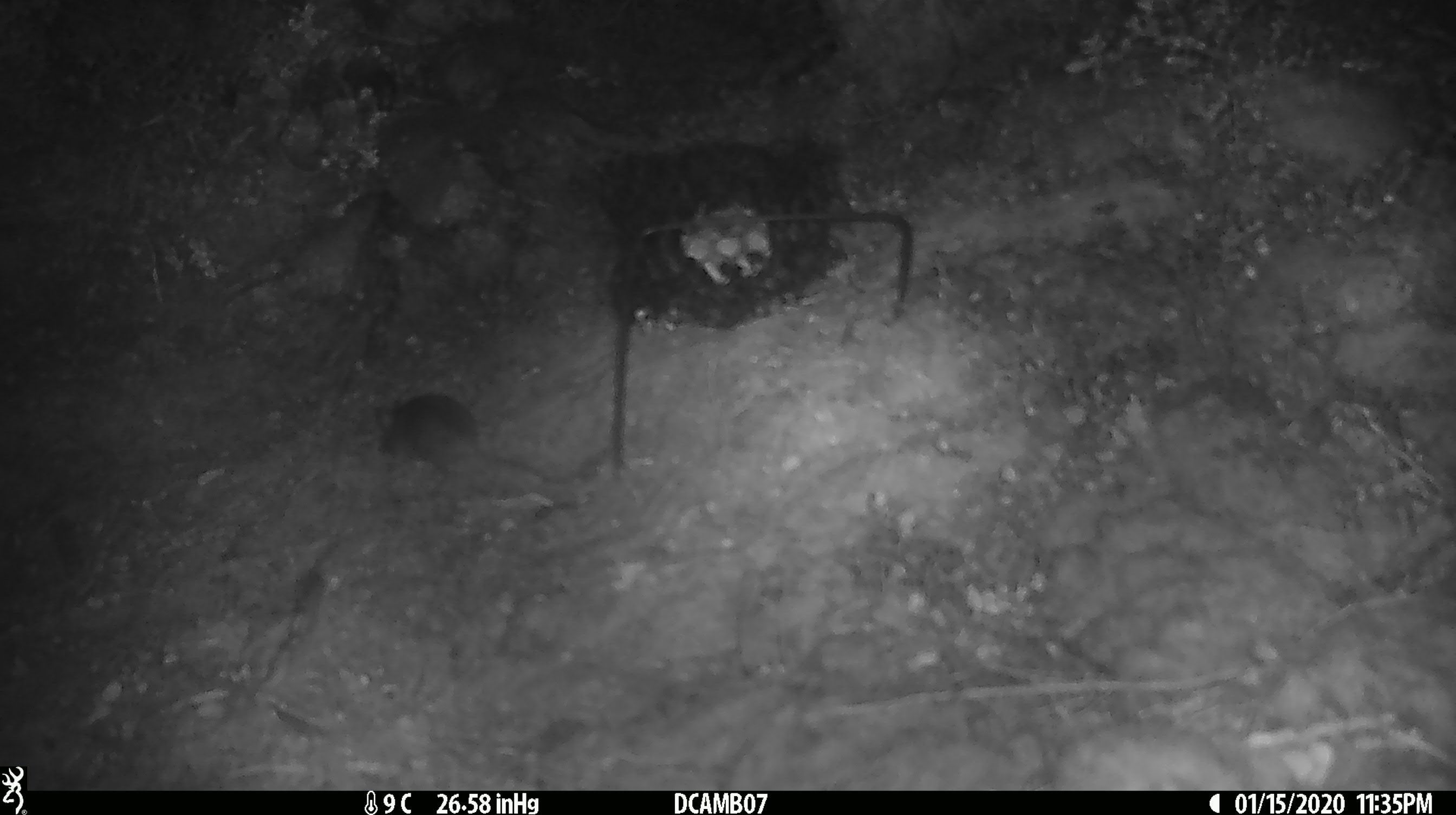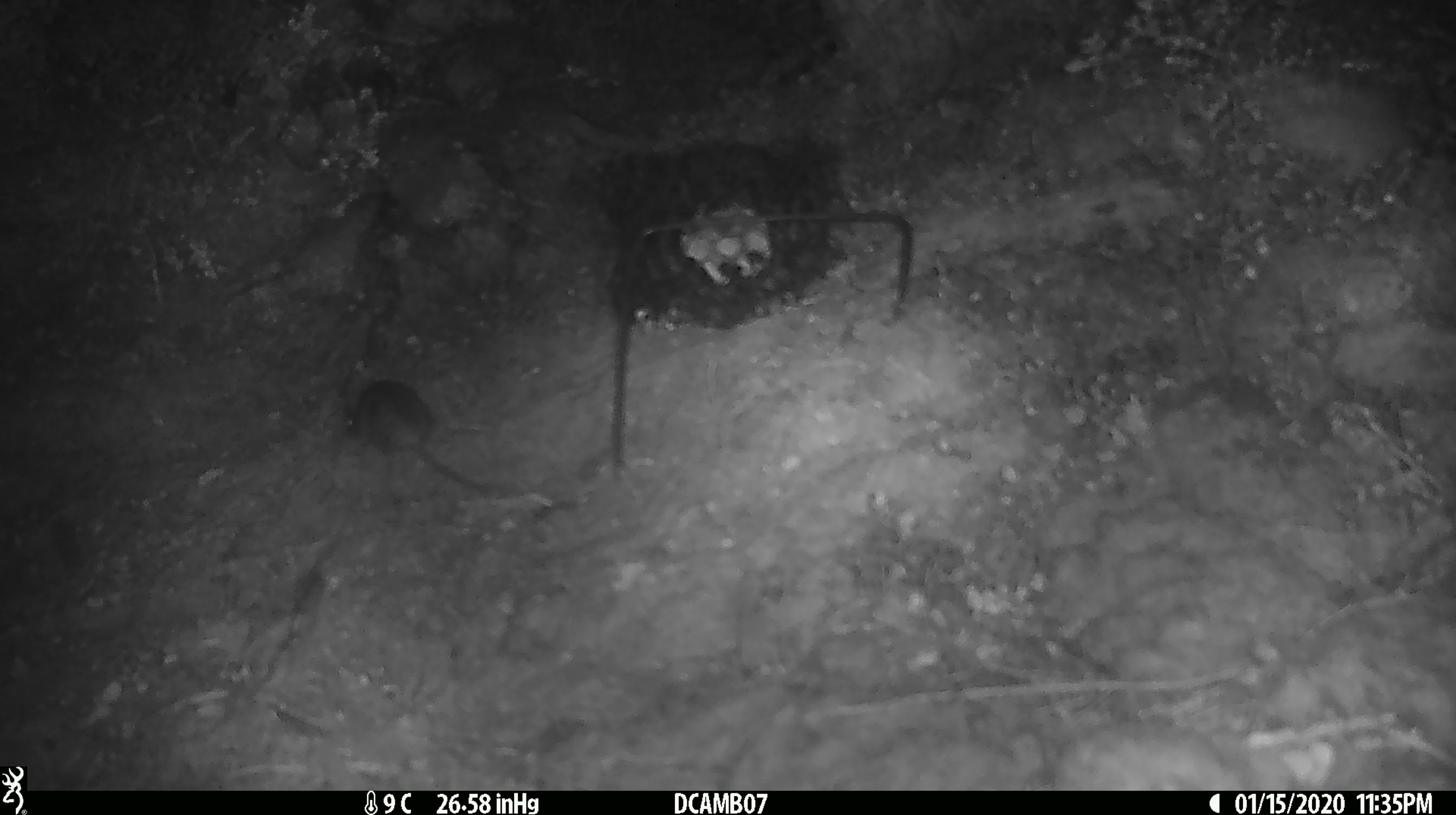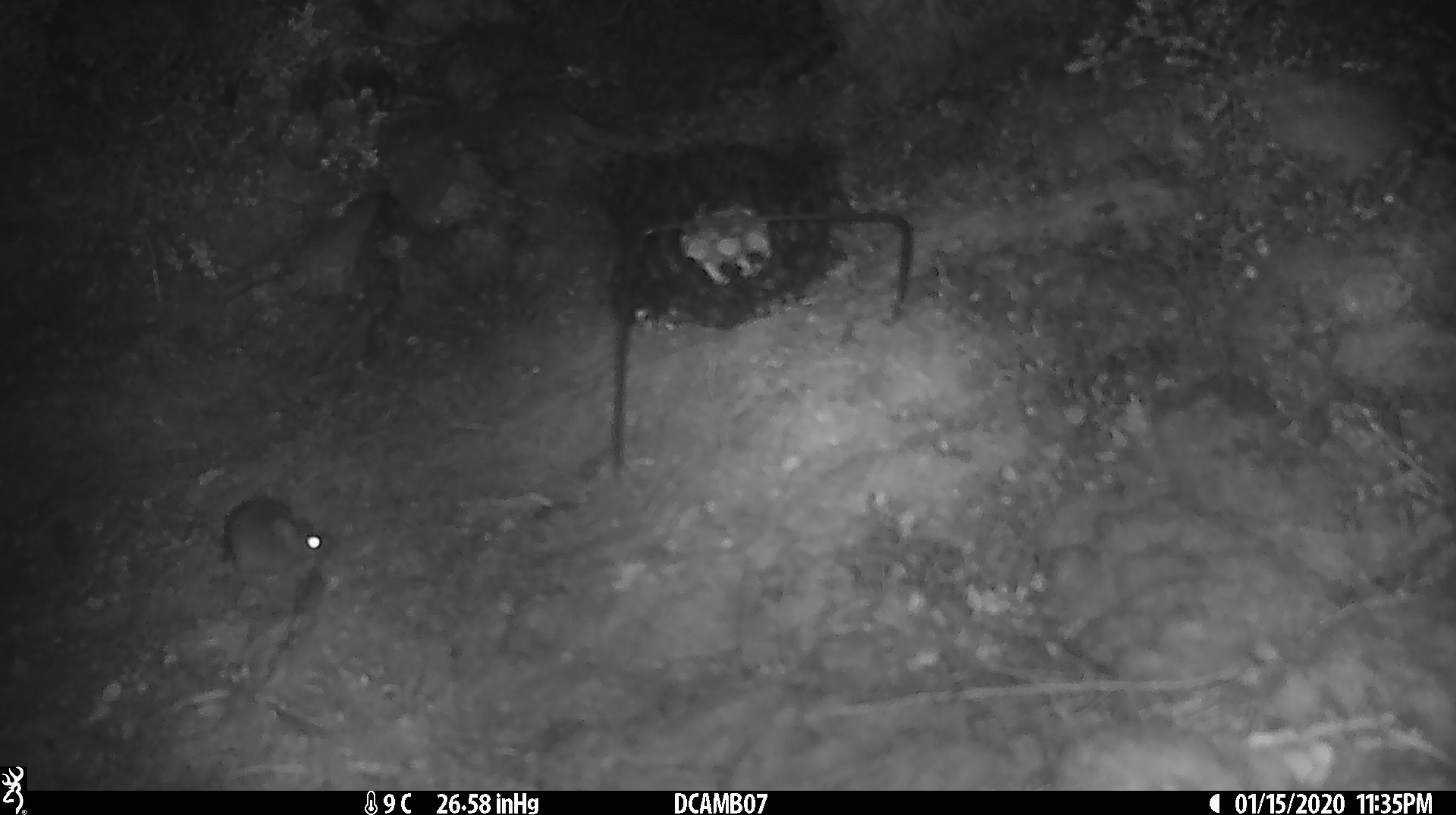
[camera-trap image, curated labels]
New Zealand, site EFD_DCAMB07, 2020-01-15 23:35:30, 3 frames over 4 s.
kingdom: Animalia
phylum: Chordata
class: Mammalia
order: Rodentia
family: Muridae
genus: Mus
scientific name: Mus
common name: mouse